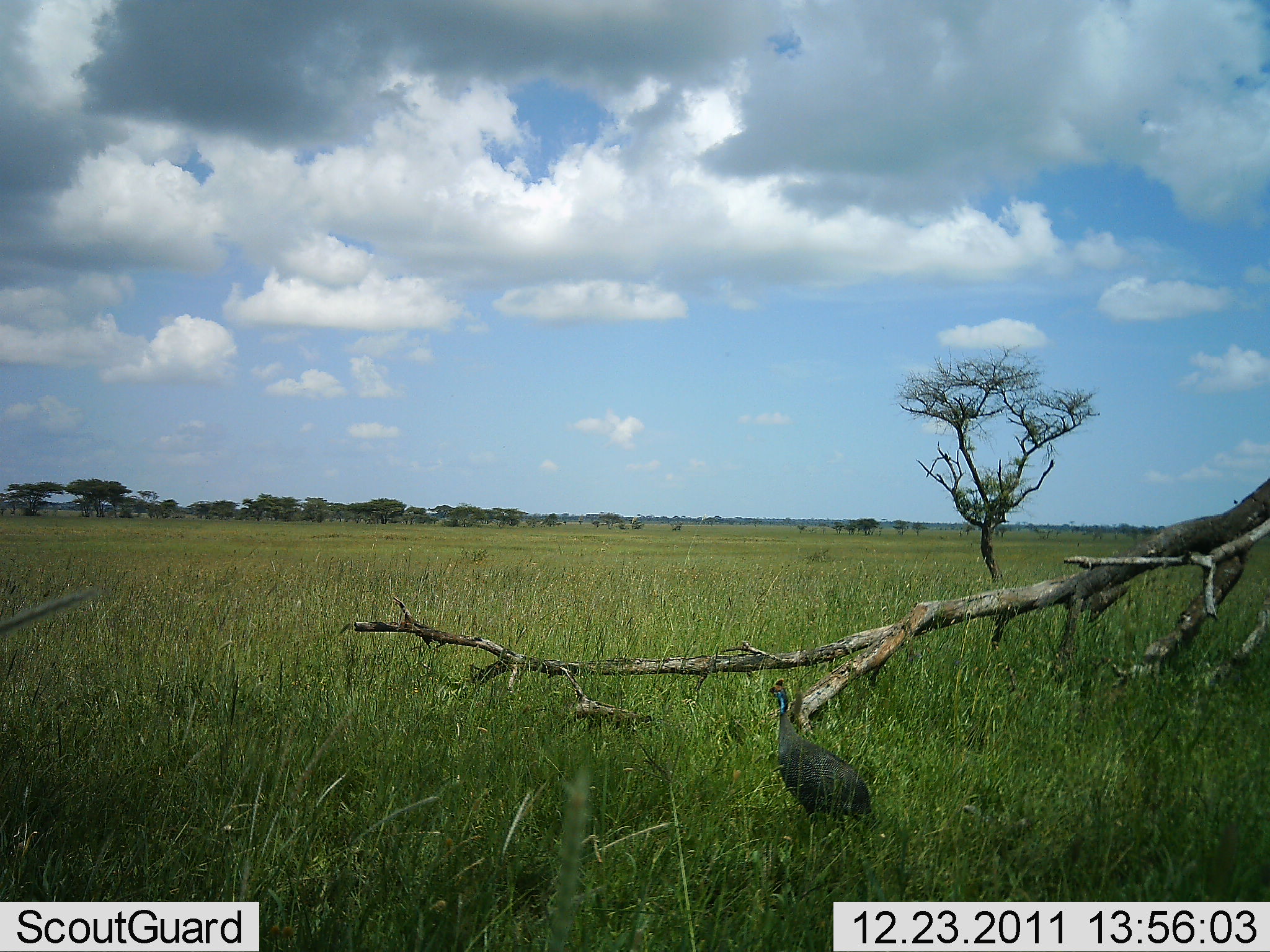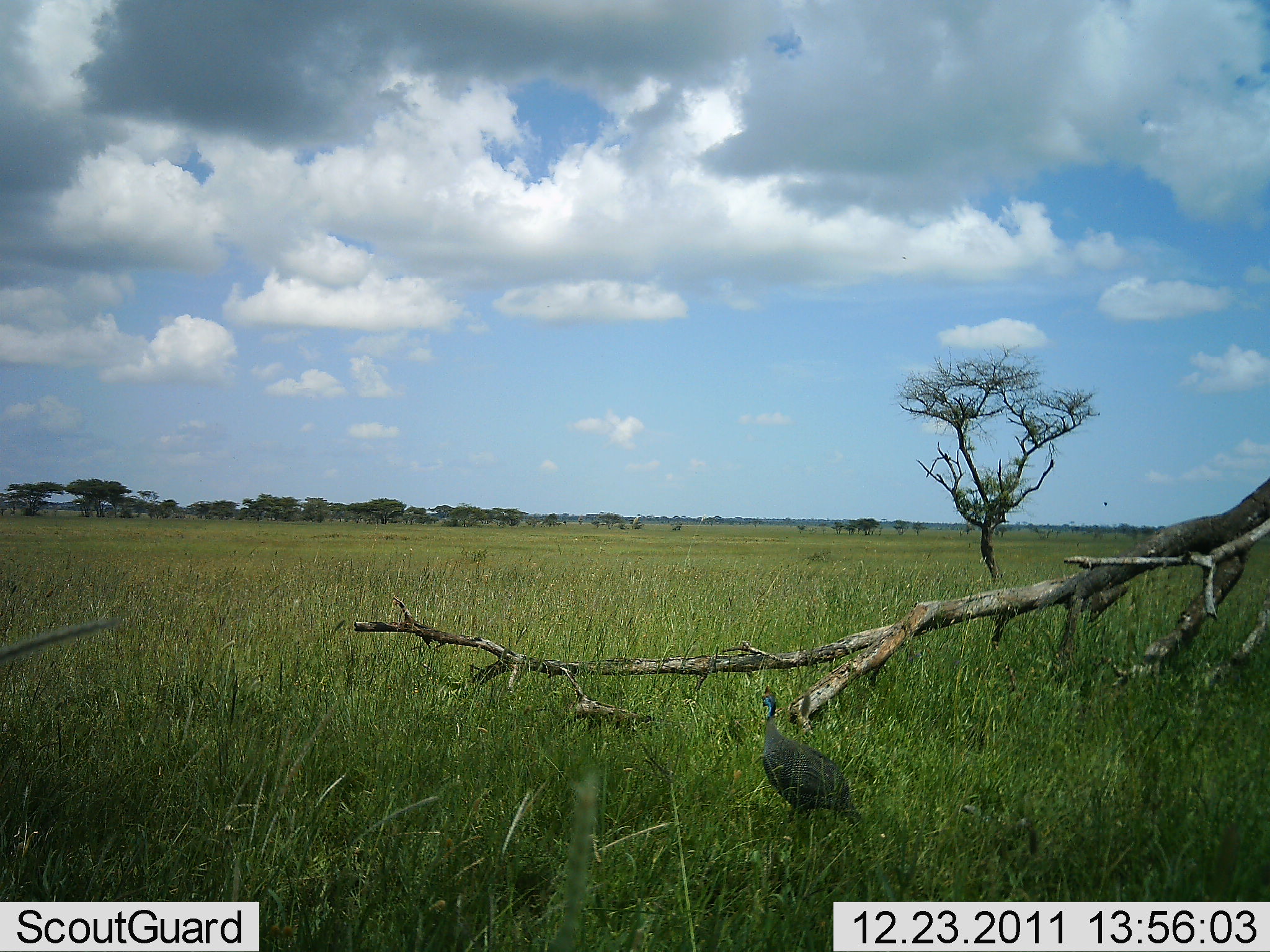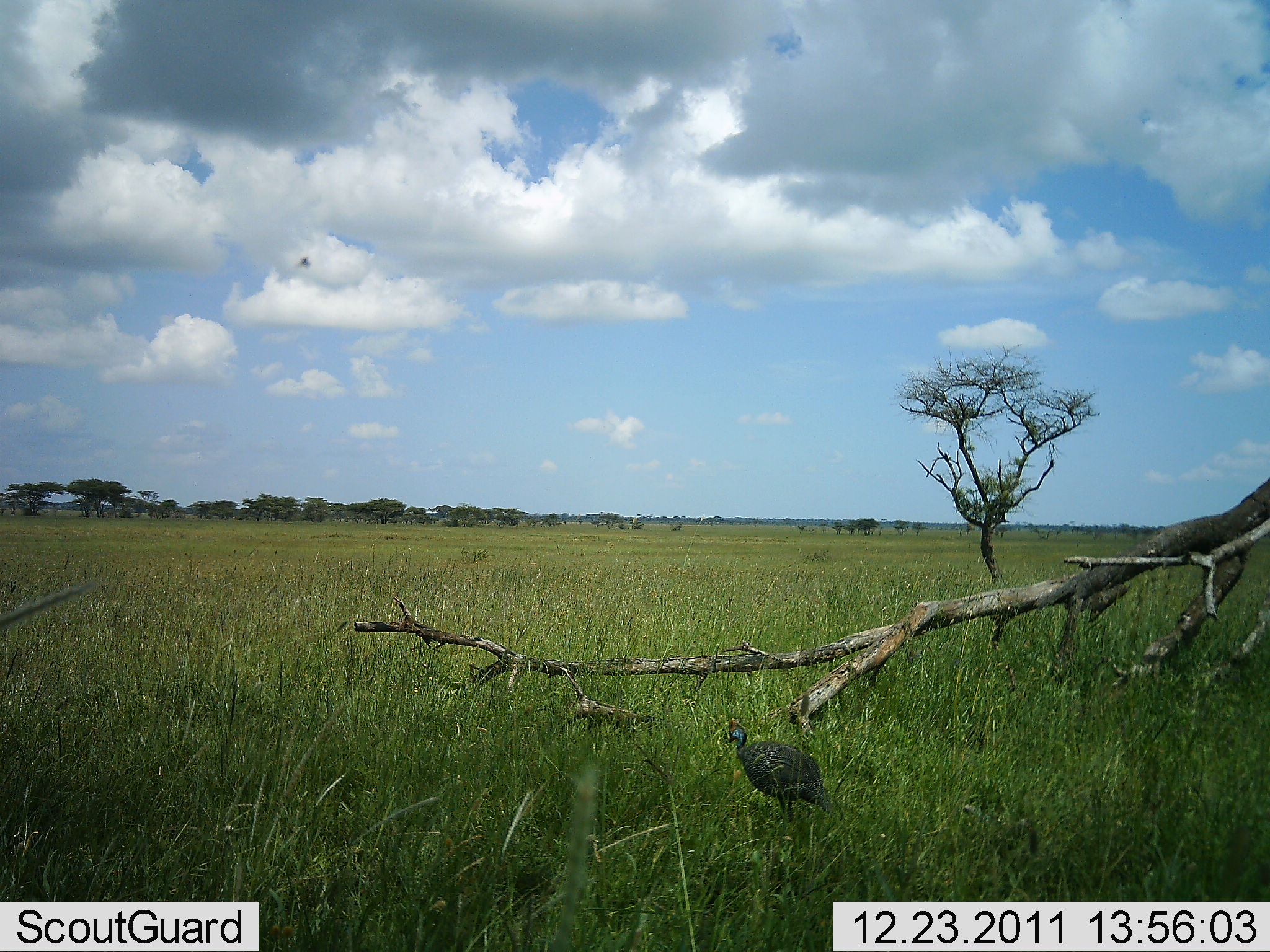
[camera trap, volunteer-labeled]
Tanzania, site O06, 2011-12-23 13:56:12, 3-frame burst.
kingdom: Animalia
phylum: Chordata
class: Aves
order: Galliformes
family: Numididae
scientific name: Numididae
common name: guinea fowl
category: guineafowl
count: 1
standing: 31%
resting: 0%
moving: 54%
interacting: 0%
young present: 0%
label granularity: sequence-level